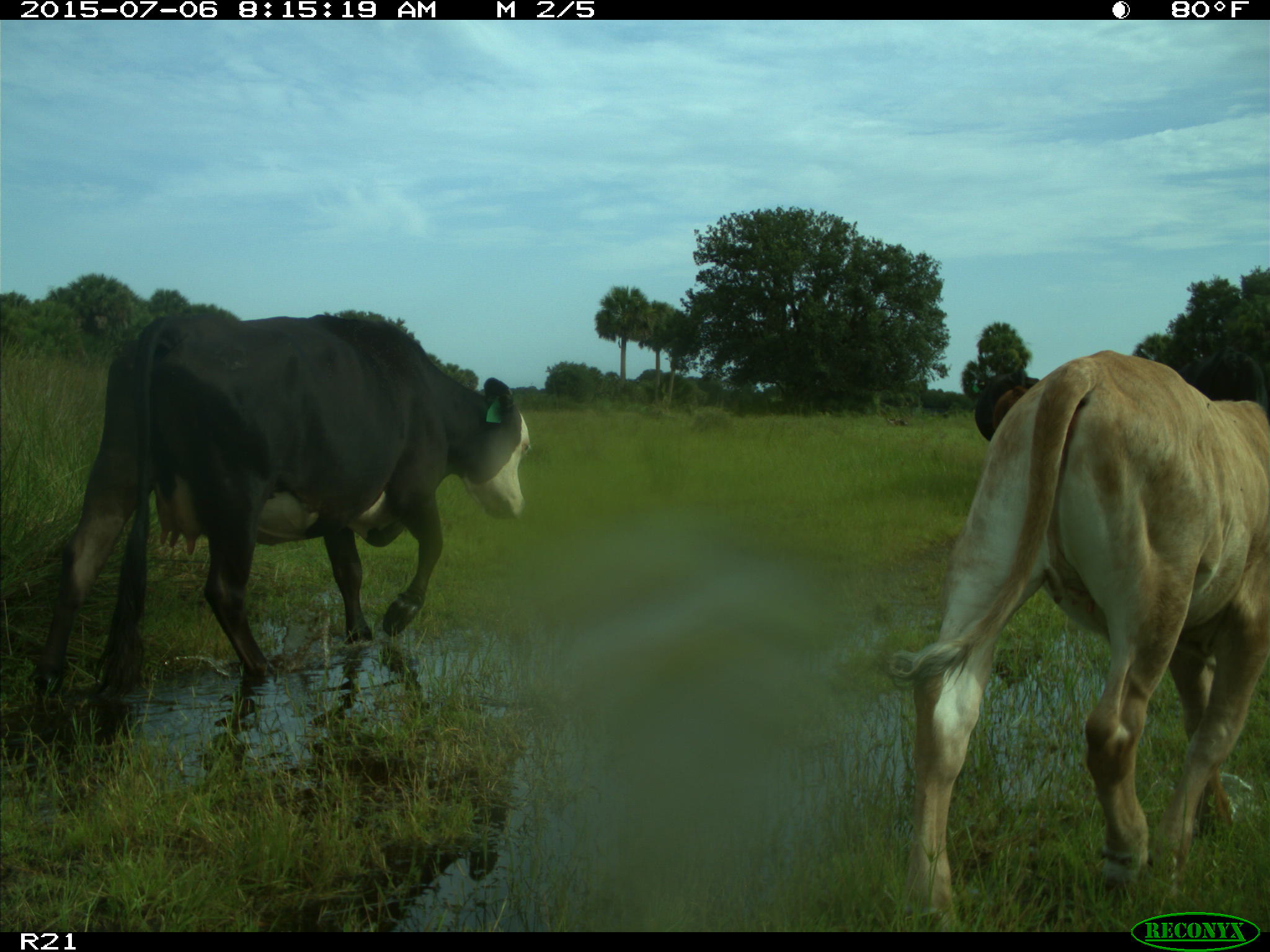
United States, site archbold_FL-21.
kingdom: Animalia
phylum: Chordata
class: Mammalia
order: Artiodactyla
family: Bovidae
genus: Bos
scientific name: Bos taurus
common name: domestic cow